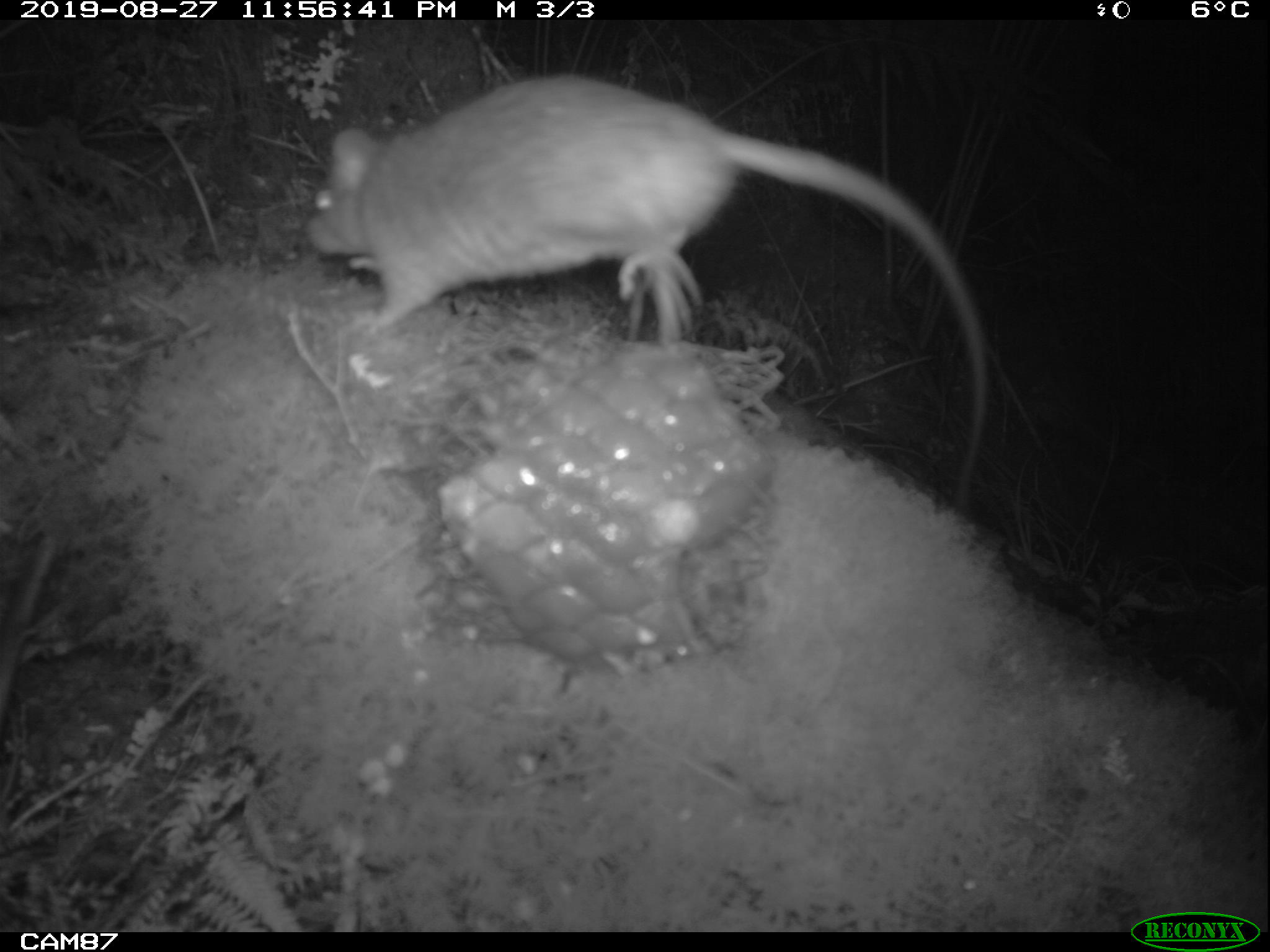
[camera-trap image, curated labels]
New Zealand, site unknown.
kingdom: Animalia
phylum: Chordata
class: Mammalia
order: Rodentia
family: Muridae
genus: Rattus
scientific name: Rattus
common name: rat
Rat (Rattus).